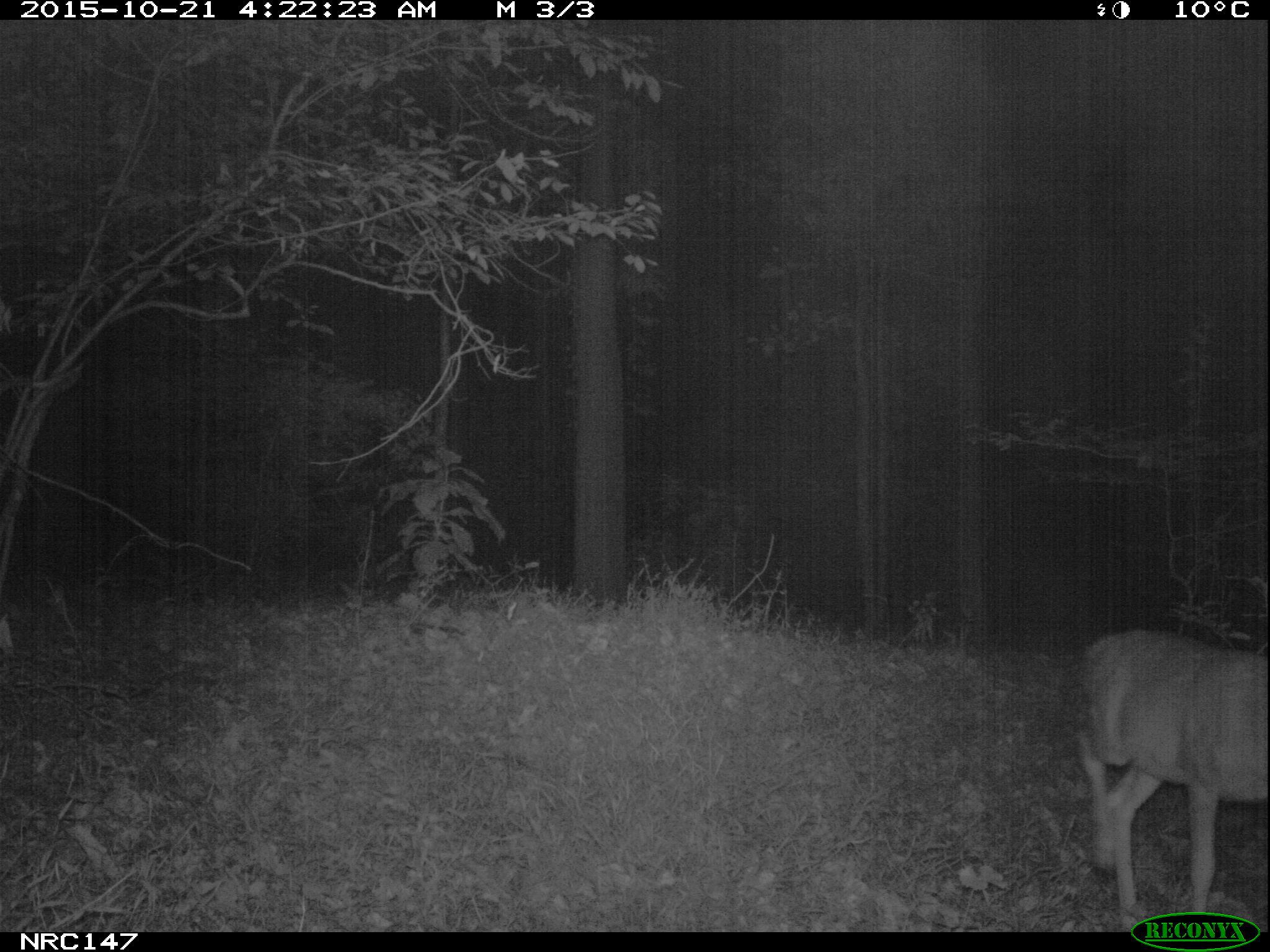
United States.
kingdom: Animalia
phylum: Chordata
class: Mammalia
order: Artiodactyla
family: Cervidae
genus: Odocoileus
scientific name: Odocoileus virginianus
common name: white-tailed deer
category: White Tailed Deer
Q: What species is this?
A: White Tailed Deer (white-tailed deer) (Odocoileus virginianus).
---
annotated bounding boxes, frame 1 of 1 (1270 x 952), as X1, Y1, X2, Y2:
White Tailed Deer: 1060, 617, 1270, 929